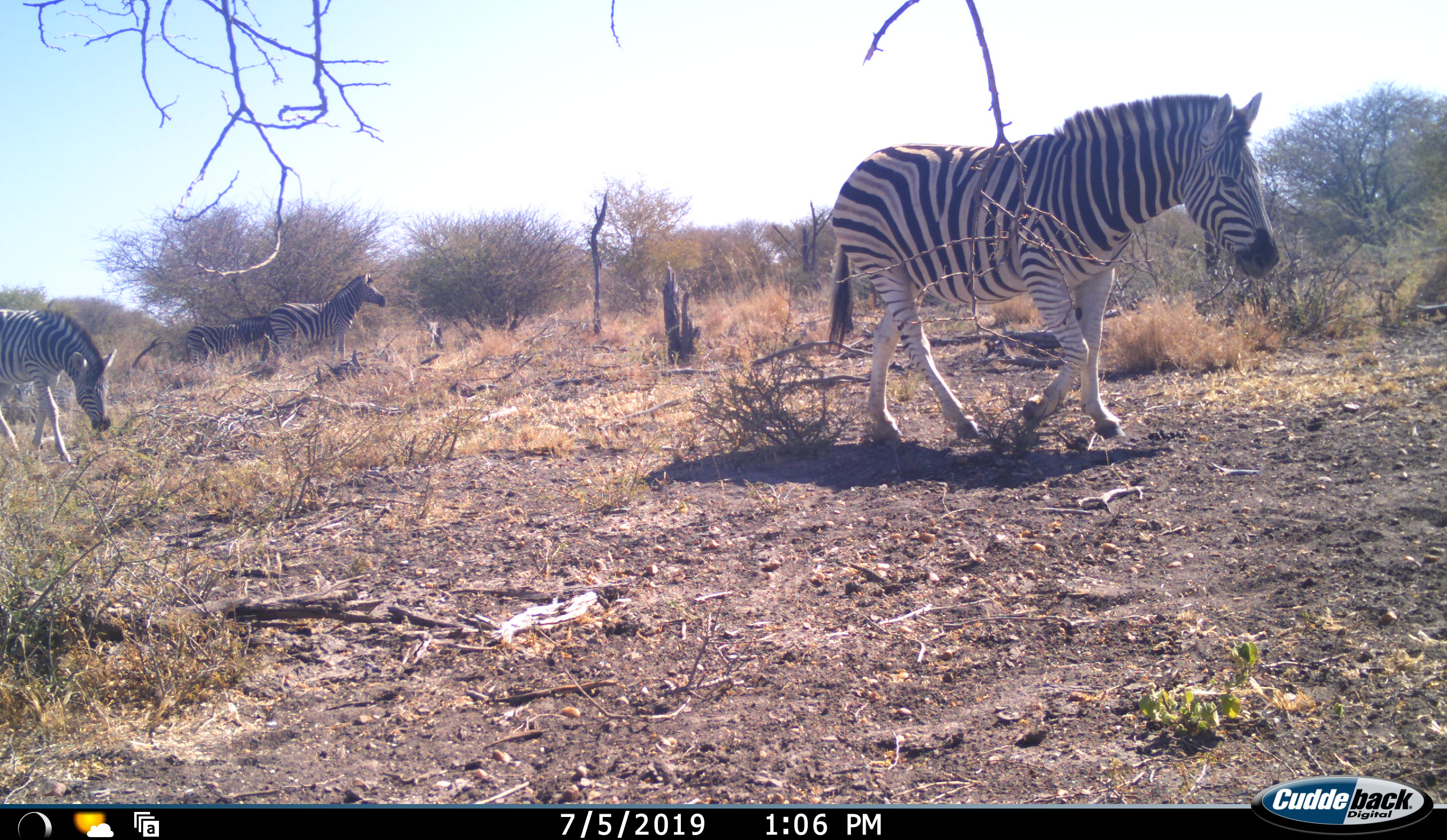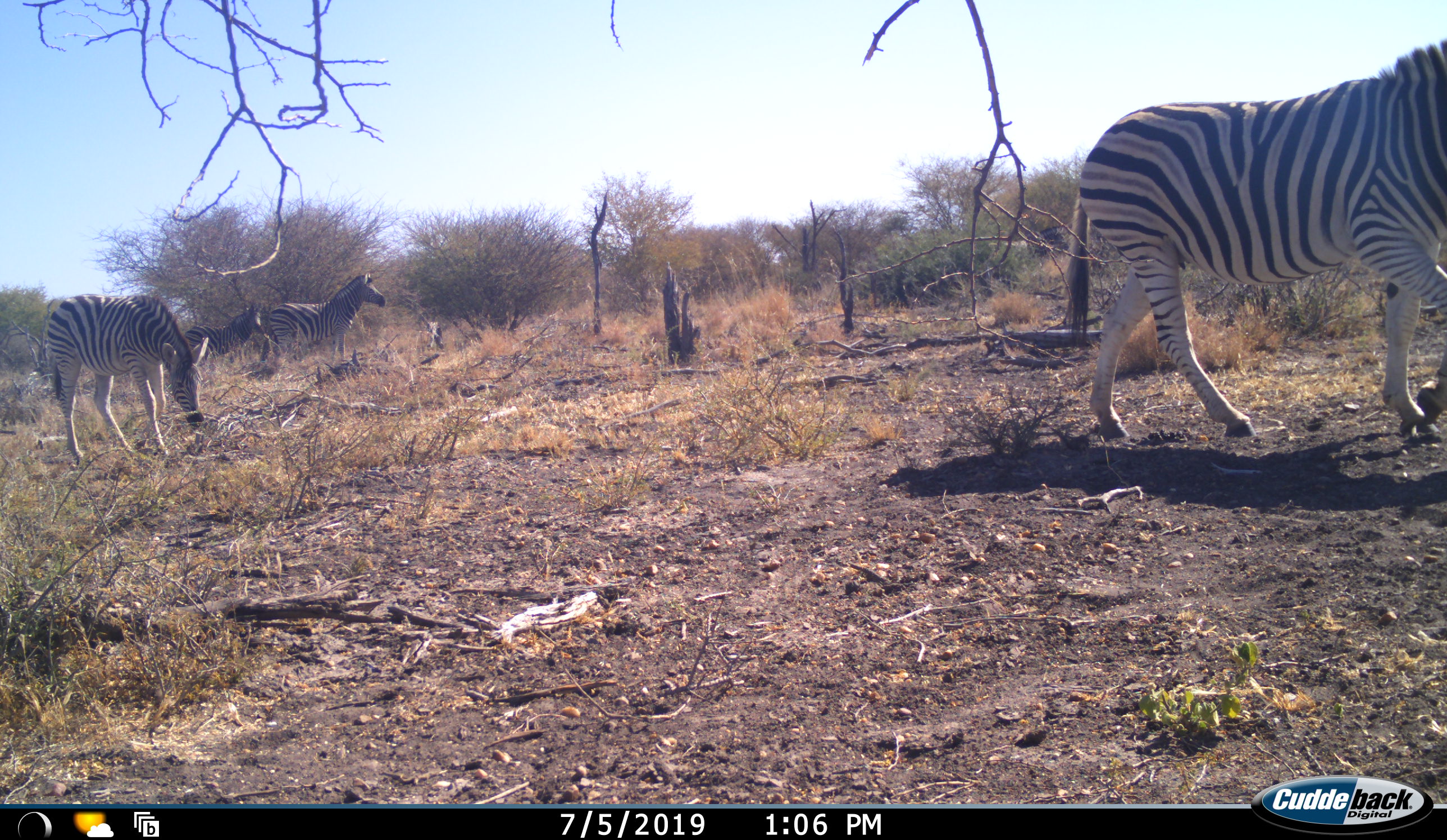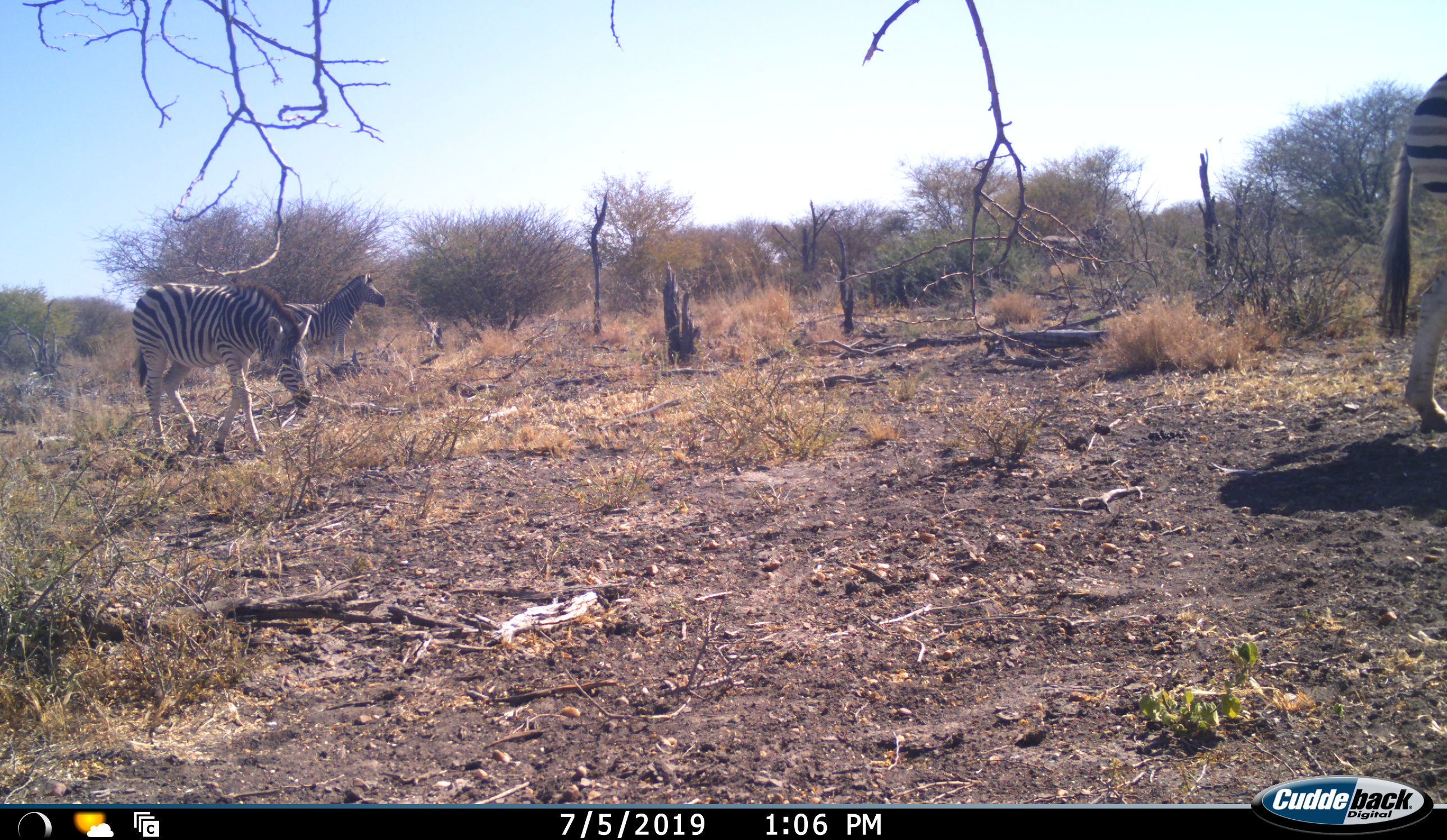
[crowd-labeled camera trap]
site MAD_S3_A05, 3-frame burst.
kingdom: Animalia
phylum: Chordata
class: Mammalia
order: Perissodactyla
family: Equidae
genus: Equus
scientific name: Equus quagga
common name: plains zebra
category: zebraplains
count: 4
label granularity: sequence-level